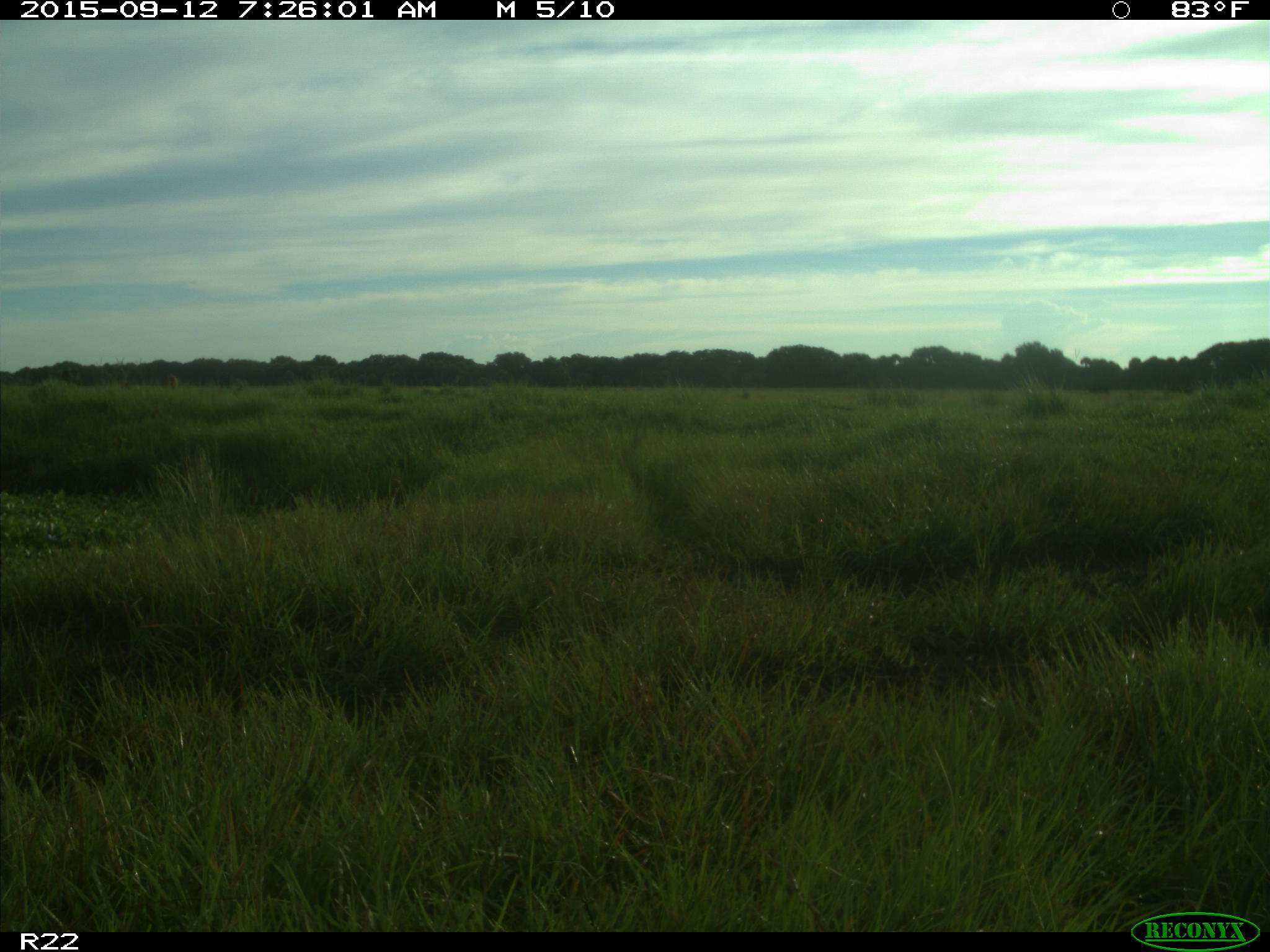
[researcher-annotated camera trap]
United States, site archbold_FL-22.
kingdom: Animalia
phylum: Chordata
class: Mammalia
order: Artiodactyla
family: Bovidae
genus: Bos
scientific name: Bos taurus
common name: domestic cow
Bos taurus (domestic cow).